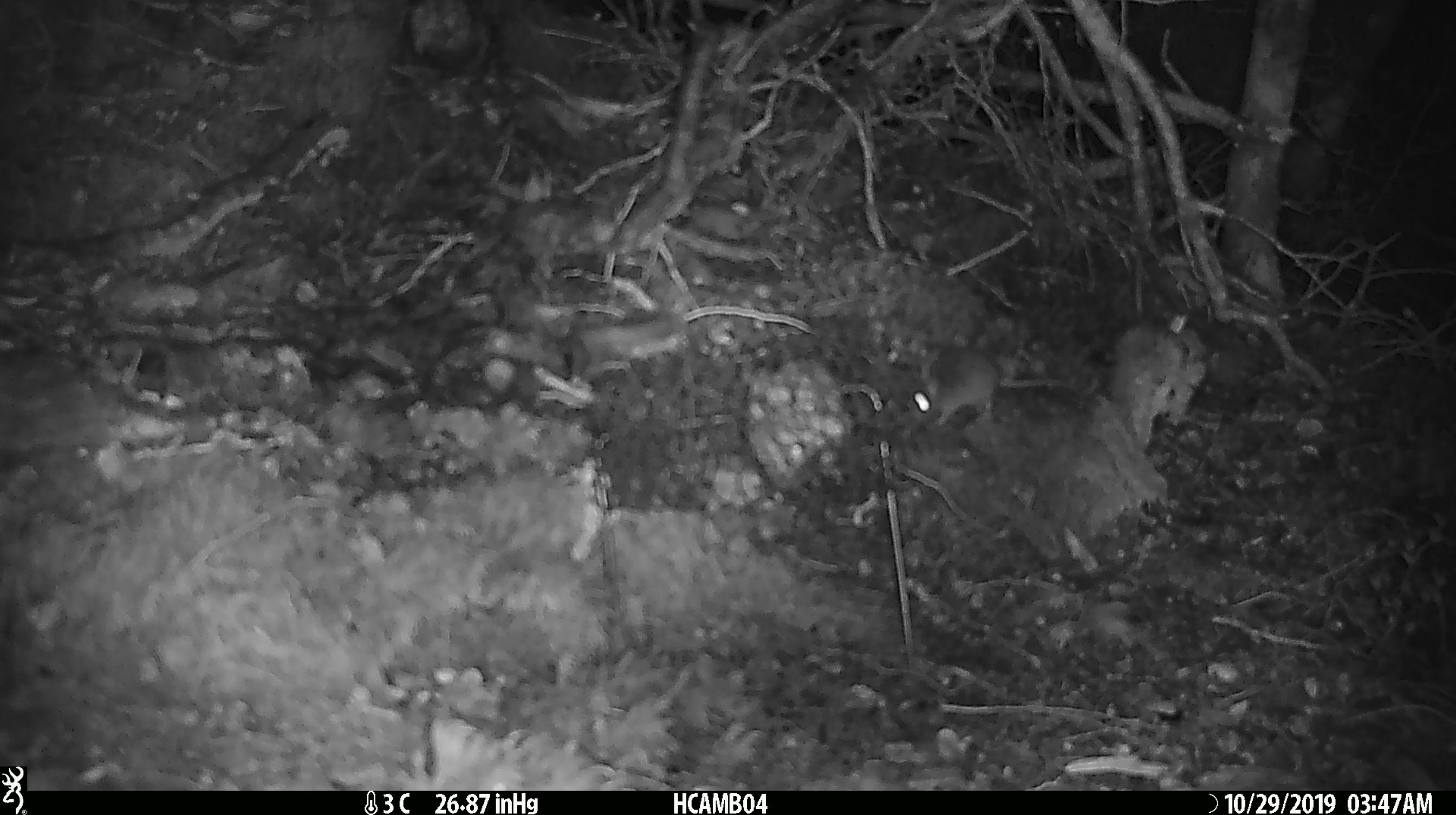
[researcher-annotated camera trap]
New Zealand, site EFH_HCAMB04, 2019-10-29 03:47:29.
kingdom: Animalia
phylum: Chordata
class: Mammalia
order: Rodentia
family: Muridae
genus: Mus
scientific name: Mus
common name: mouse